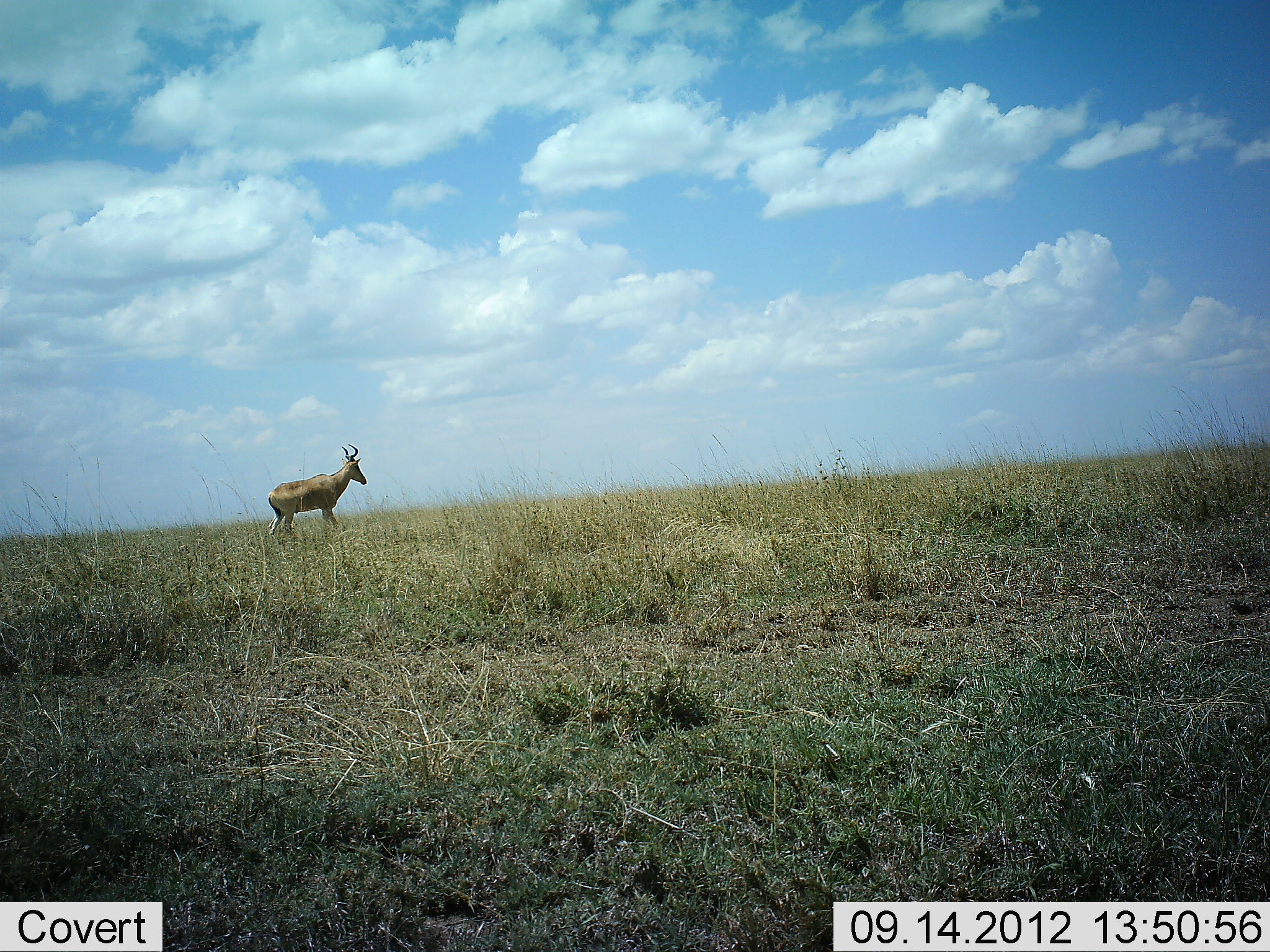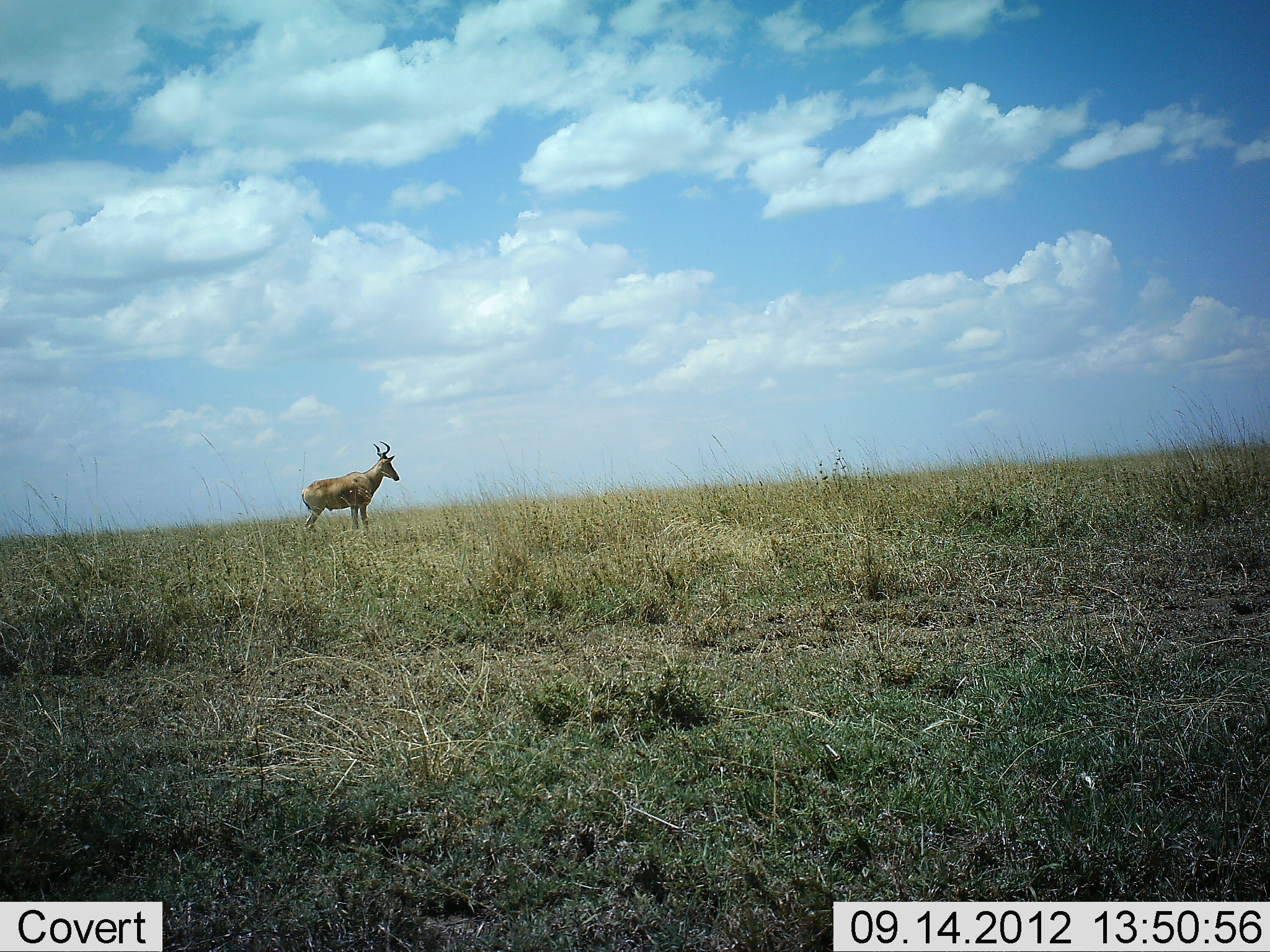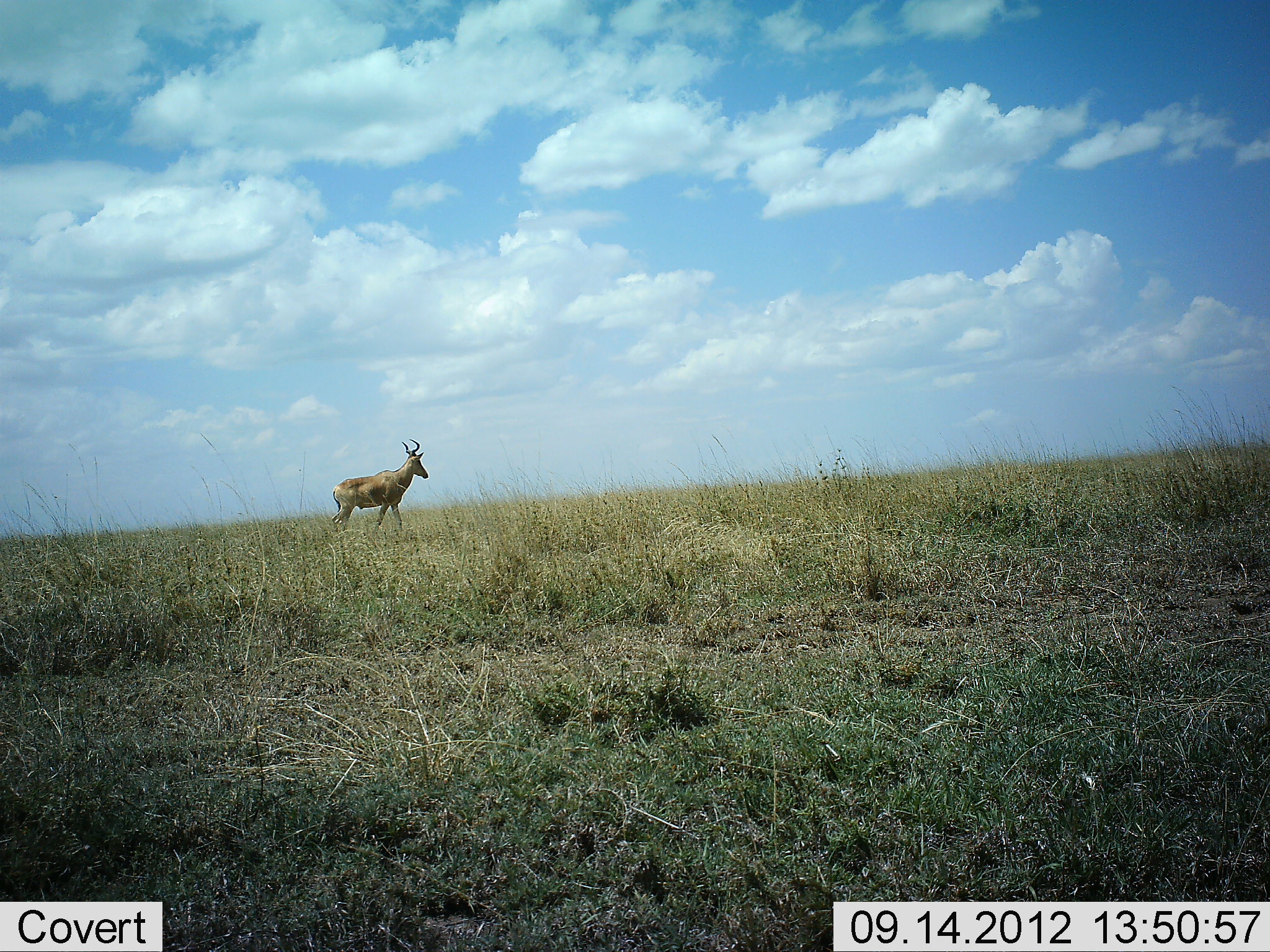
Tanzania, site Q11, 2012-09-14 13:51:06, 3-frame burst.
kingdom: Animalia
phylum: Chordata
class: Mammalia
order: Artiodactyla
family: Bovidae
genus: Alcelaphus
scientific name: Alcelaphus buselaphus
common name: hartebeest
Hartebeest (Alcelaphus buselaphus), count 1. Behavior (volunteer vote fractions): standing 20%, resting 0%, moving 80%, interacting 0%. Young present (vote fraction): 0%. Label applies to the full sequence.